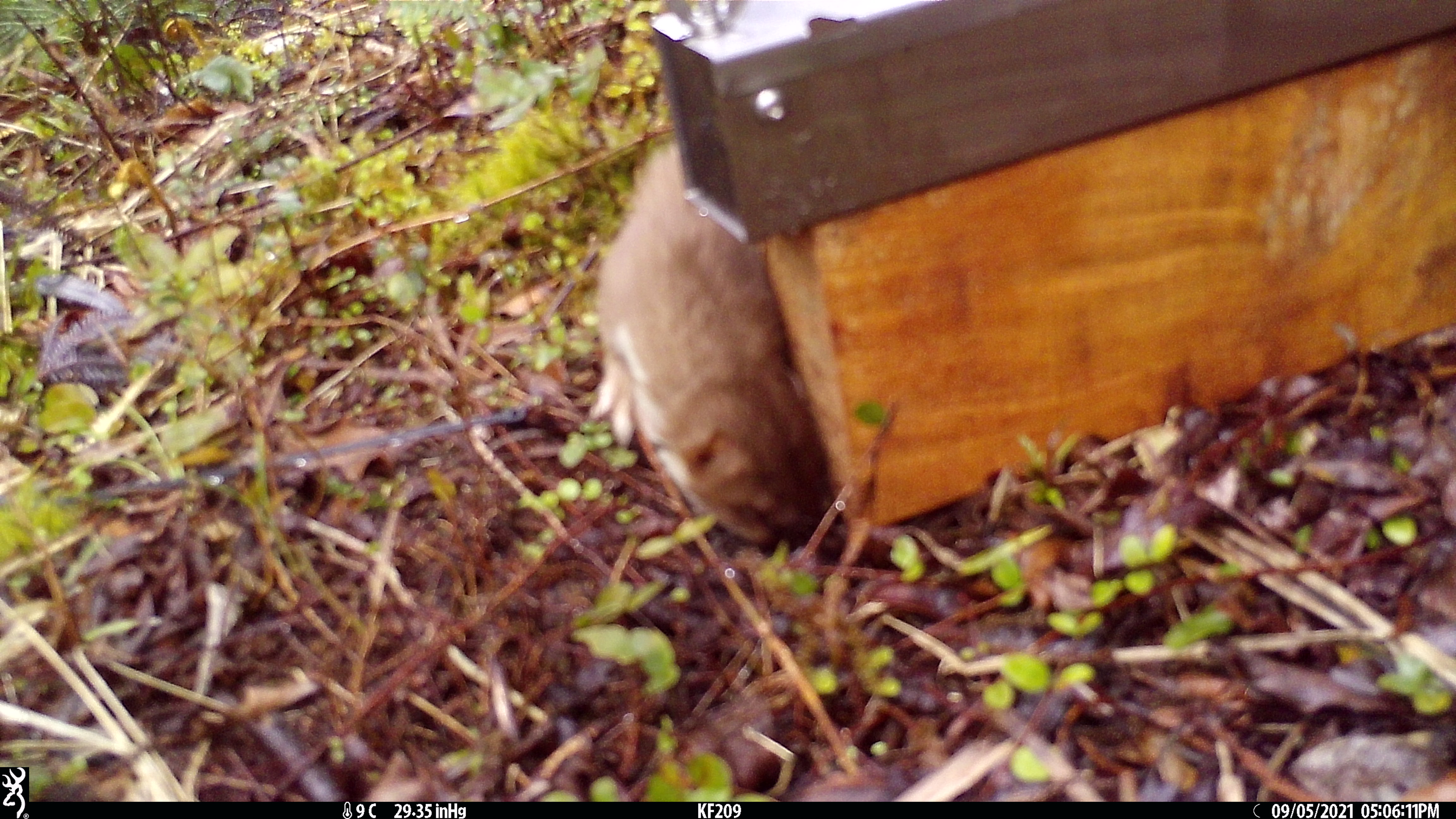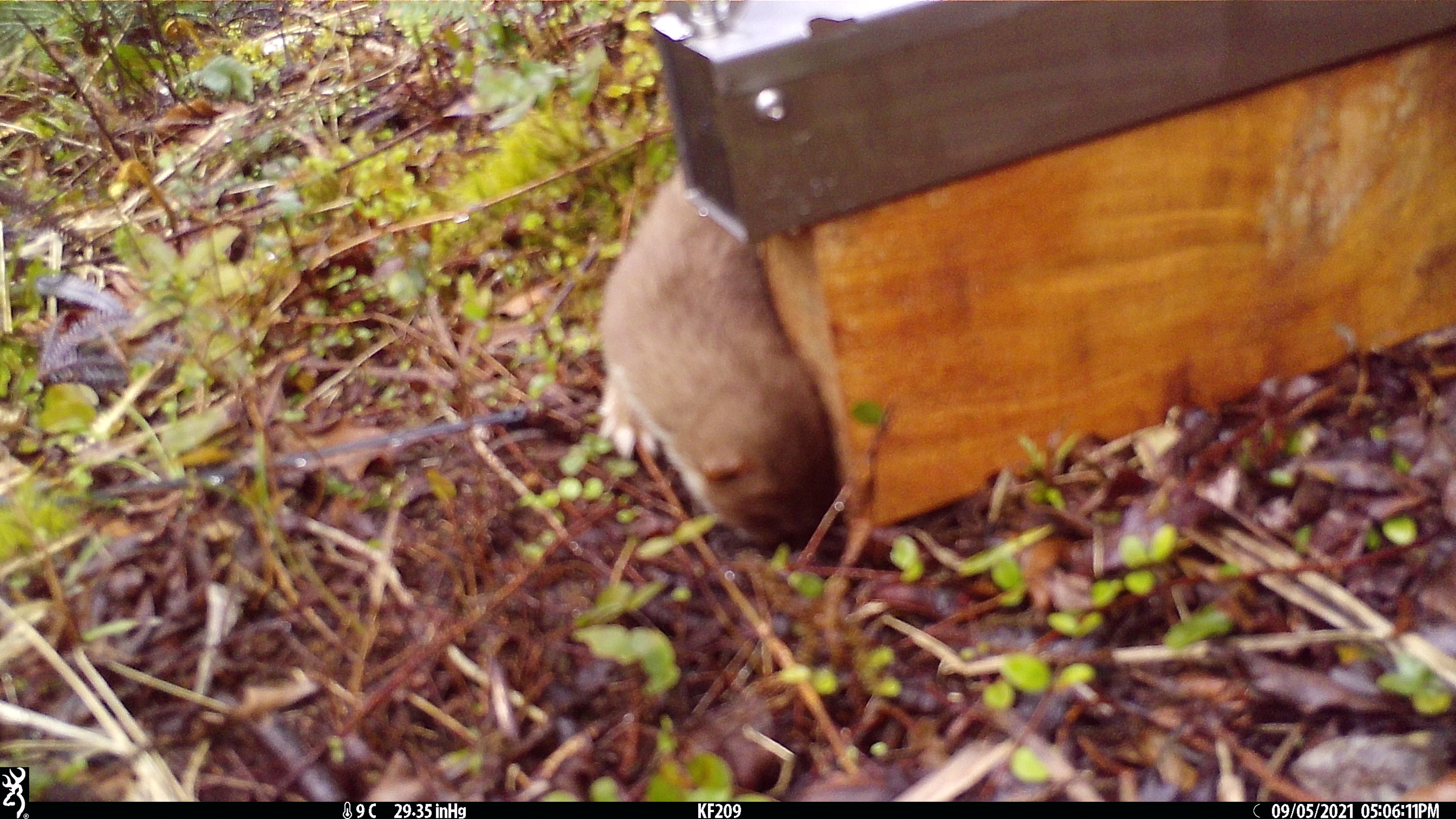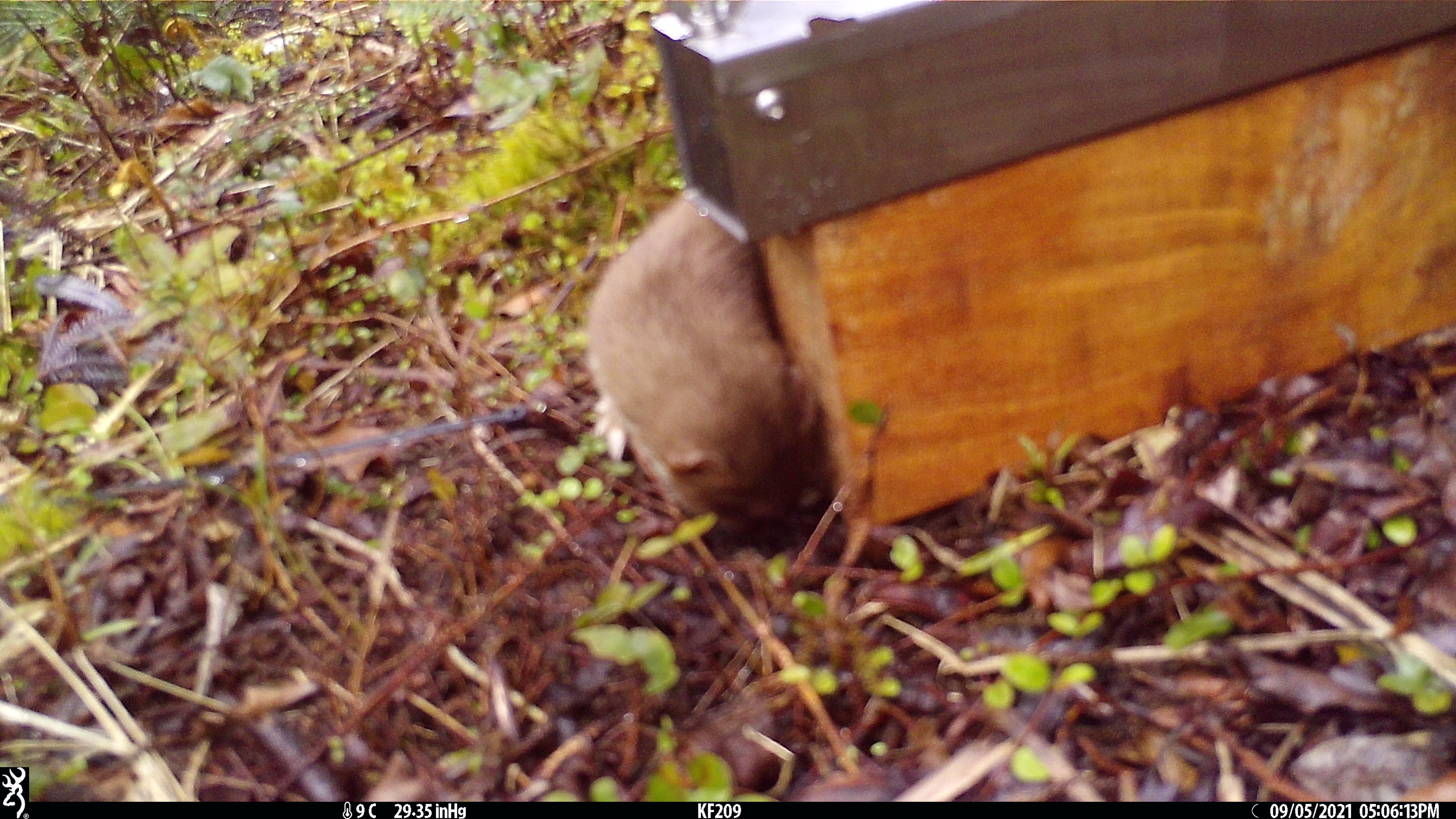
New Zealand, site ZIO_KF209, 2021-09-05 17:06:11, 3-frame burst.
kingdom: Animalia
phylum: Chordata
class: Mammalia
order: Carnivora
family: Mustelidae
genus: Mustela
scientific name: Mustela erminea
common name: stoat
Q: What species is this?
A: Stoat (Mustela erminea).